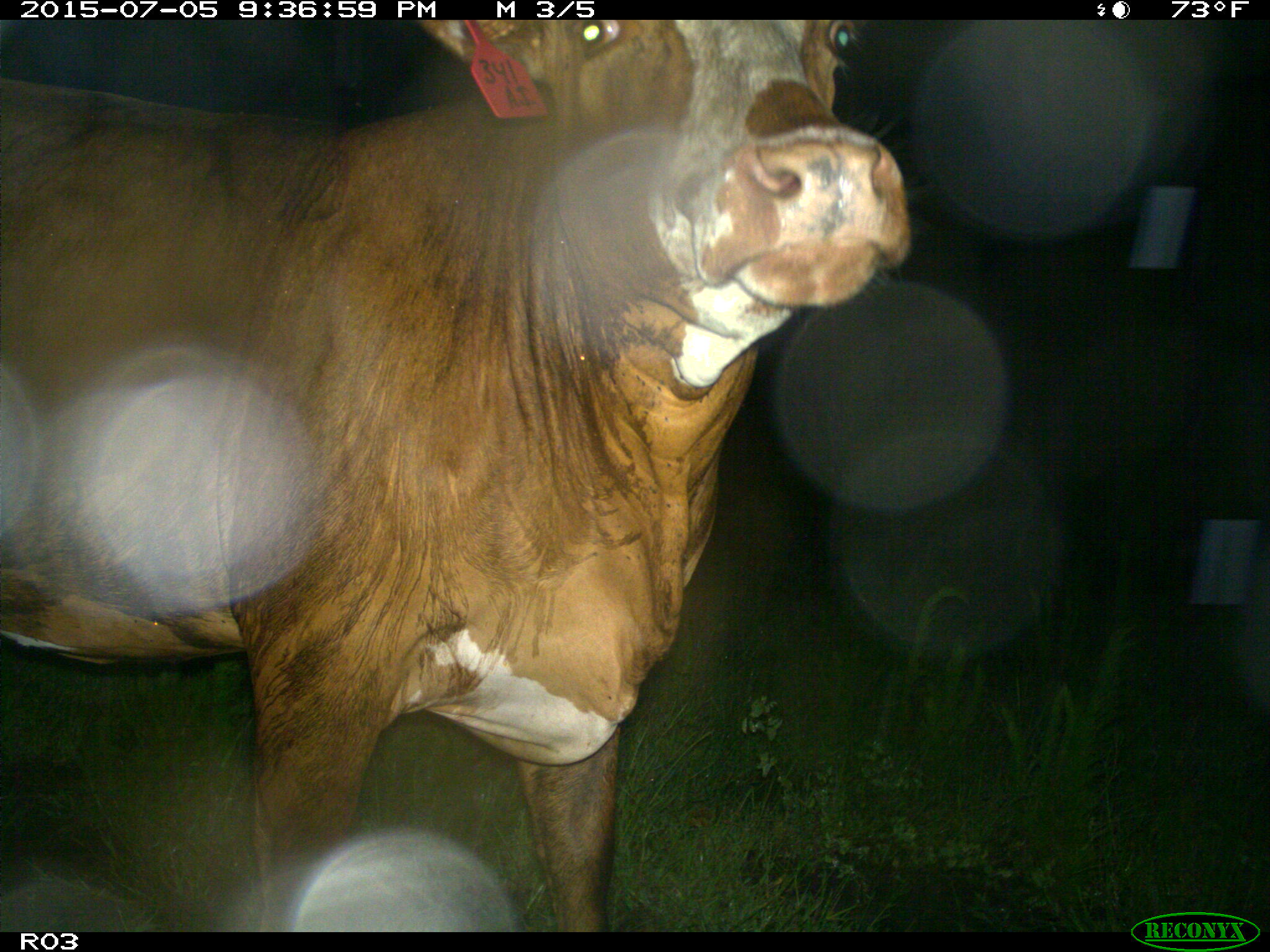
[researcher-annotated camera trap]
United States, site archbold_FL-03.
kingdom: Animalia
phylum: Chordata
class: Mammalia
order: Artiodactyla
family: Bovidae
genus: Bos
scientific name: Bos taurus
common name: domestic cow